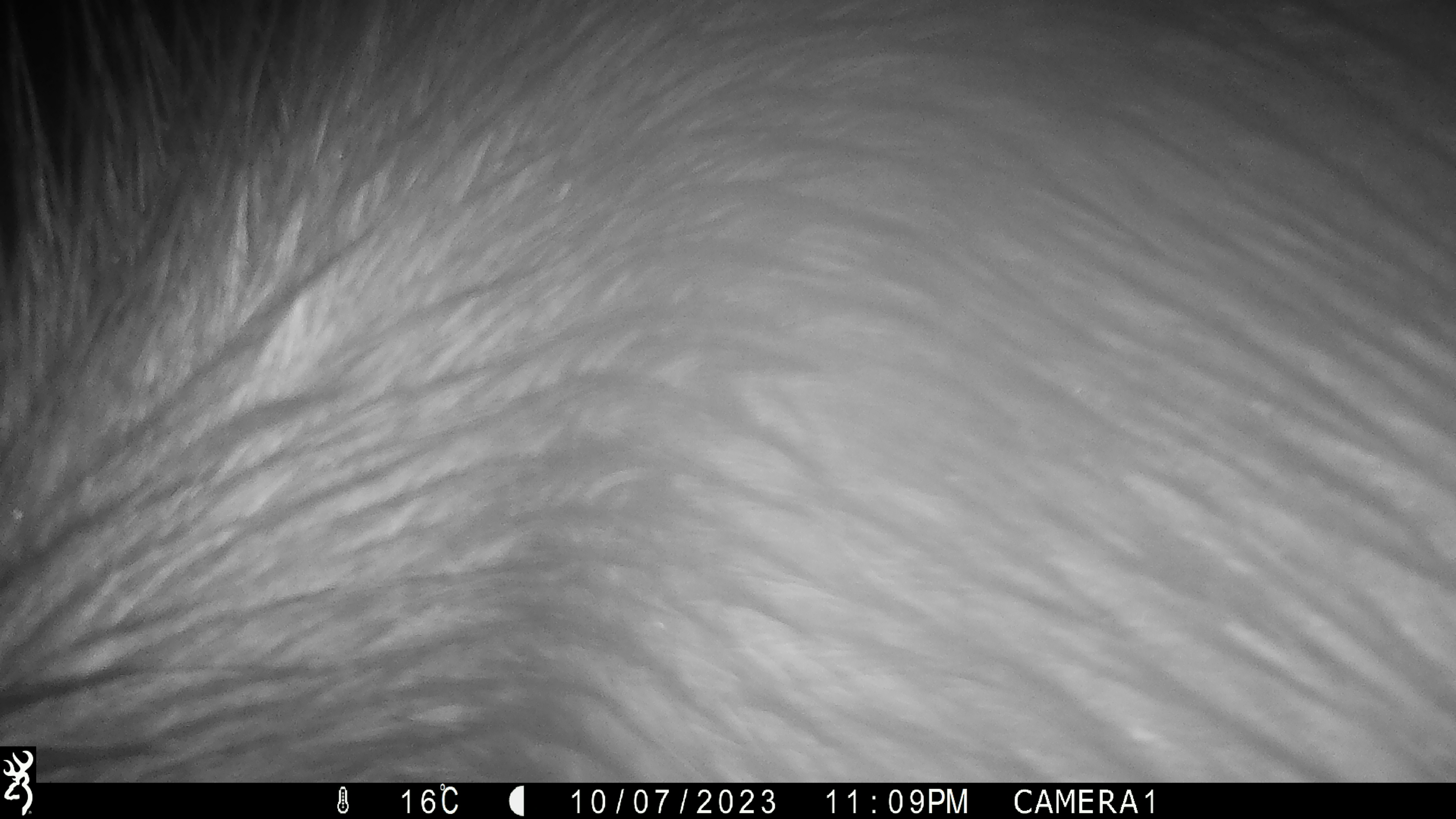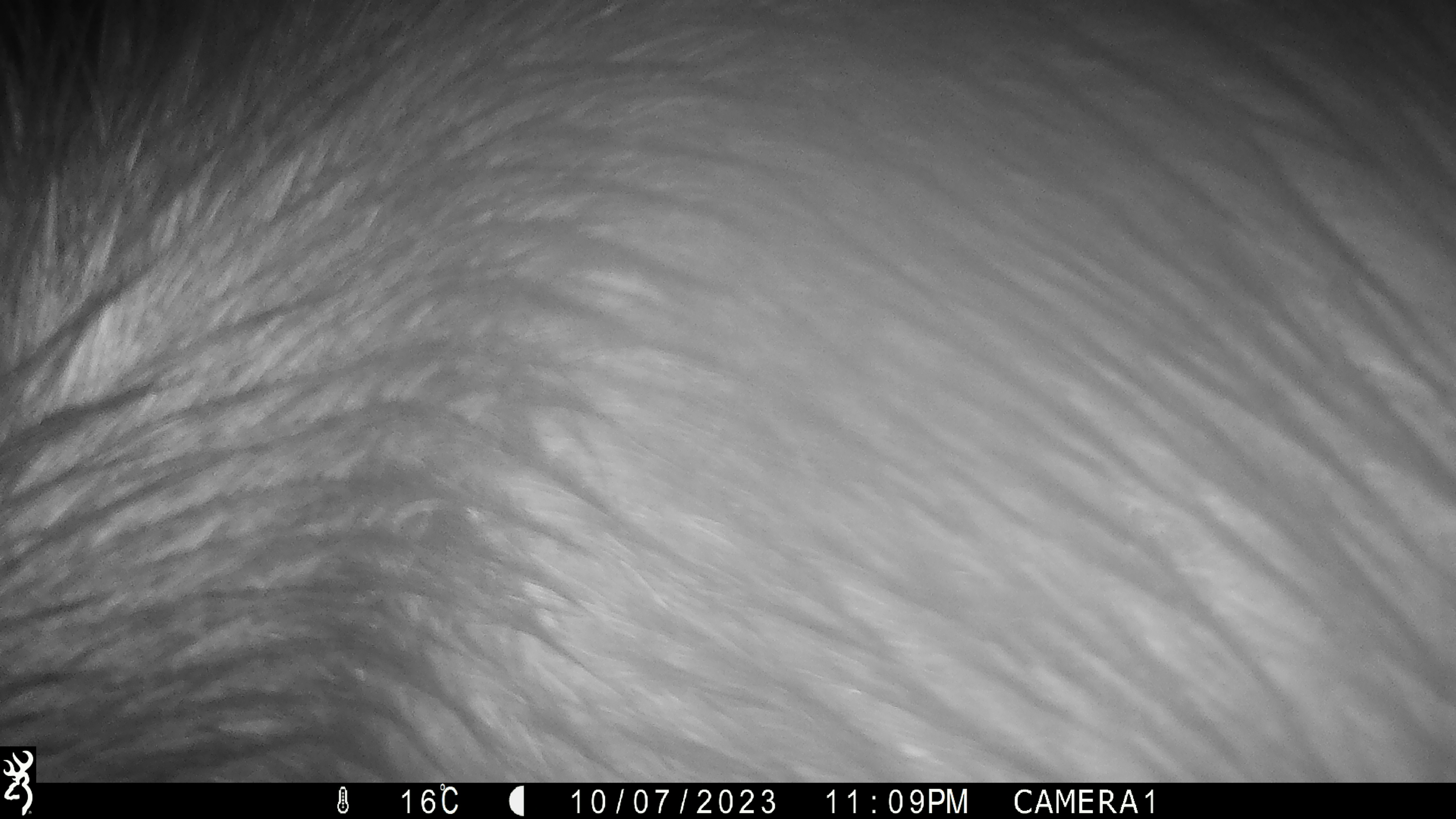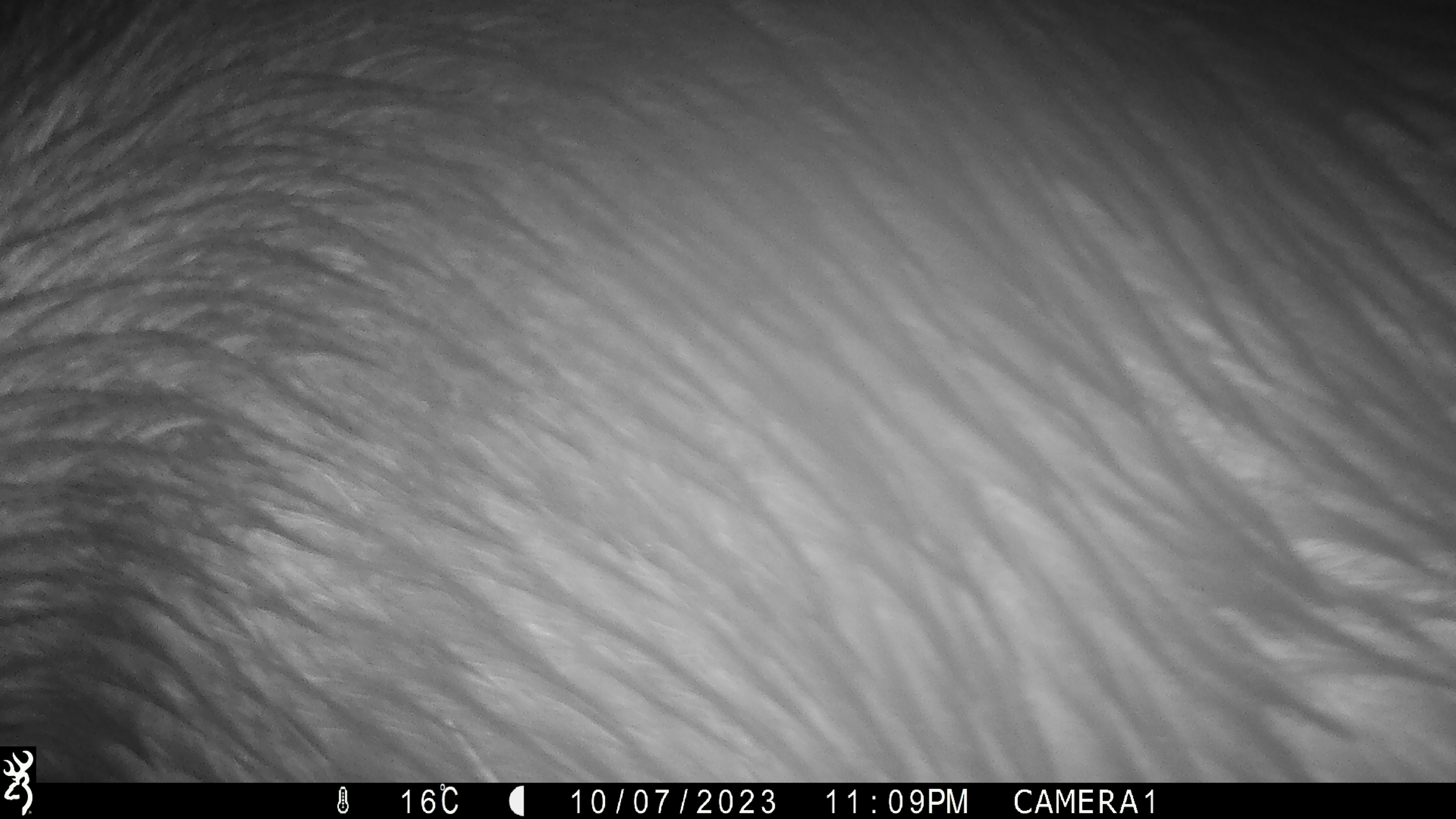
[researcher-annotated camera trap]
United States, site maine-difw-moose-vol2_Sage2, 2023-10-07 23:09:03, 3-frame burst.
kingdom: Animalia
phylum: Chordata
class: Mammalia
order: Artiodactyla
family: Cervidae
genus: Alces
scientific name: Alces alces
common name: moose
Moose (Alces alces).